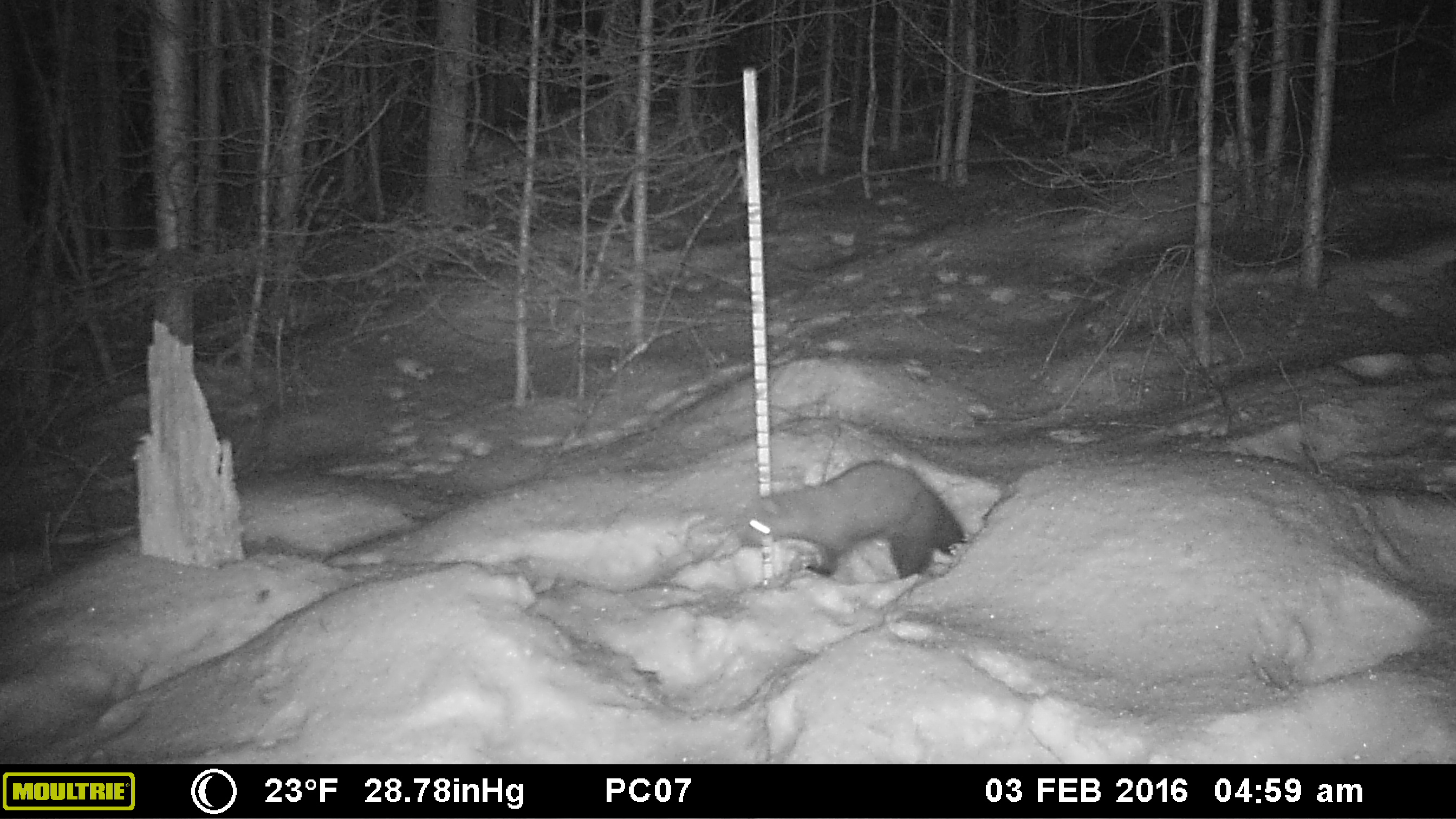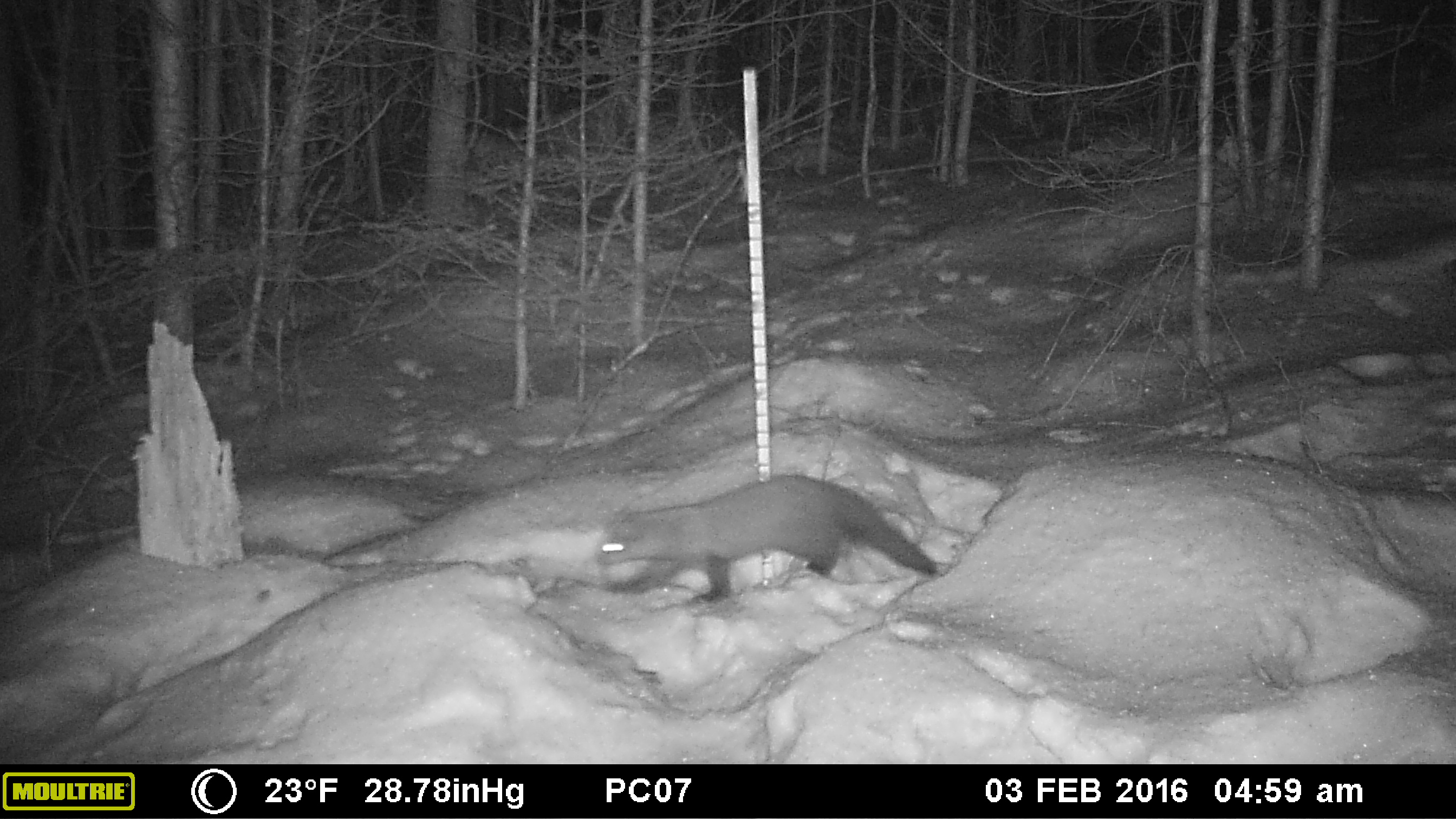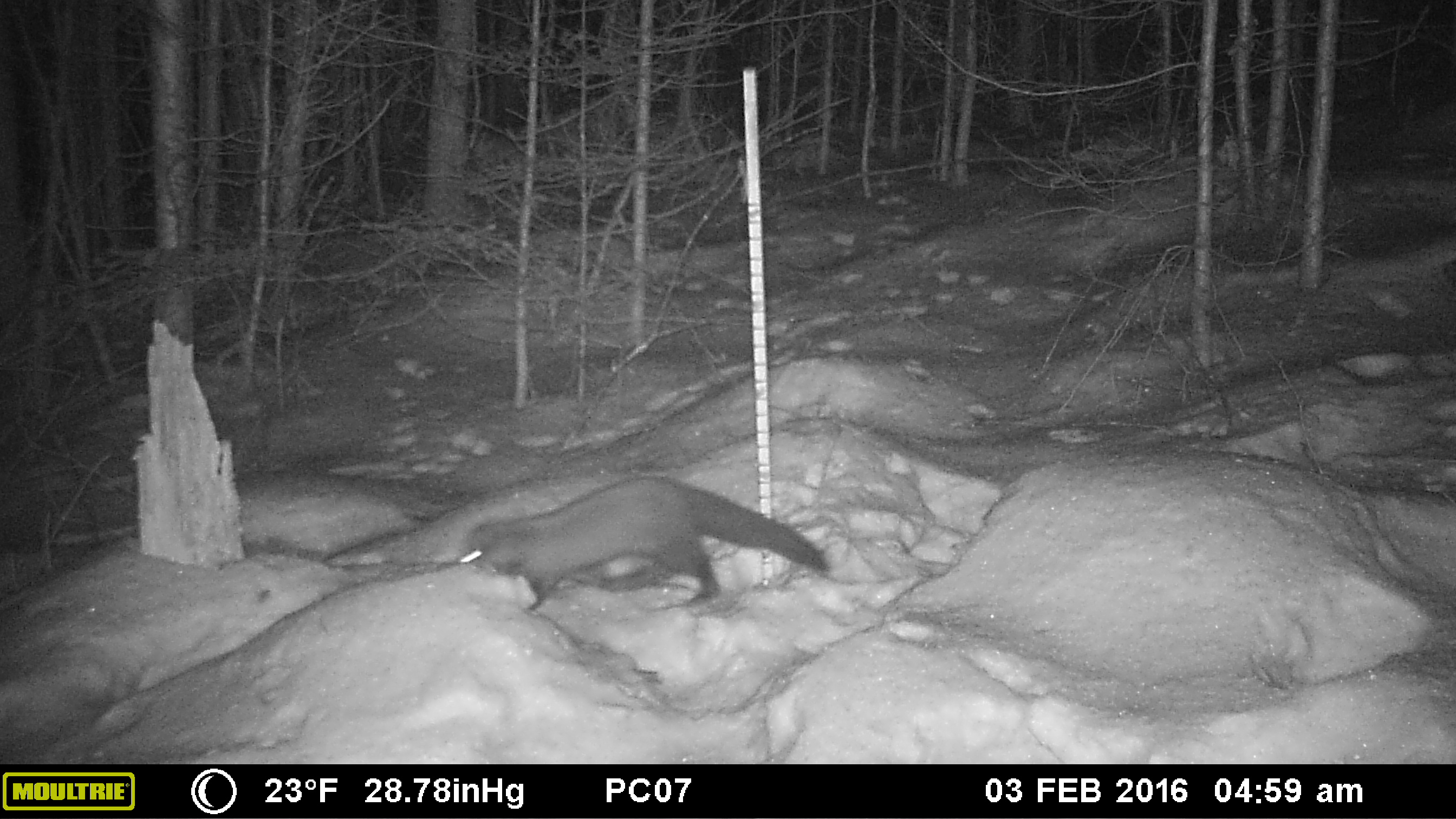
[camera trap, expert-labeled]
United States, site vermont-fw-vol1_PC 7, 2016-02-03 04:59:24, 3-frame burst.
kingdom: Animalia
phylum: Chordata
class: Mammalia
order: Carnivora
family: Mustelidae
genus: Pekania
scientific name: Pekania pennanti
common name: fisher